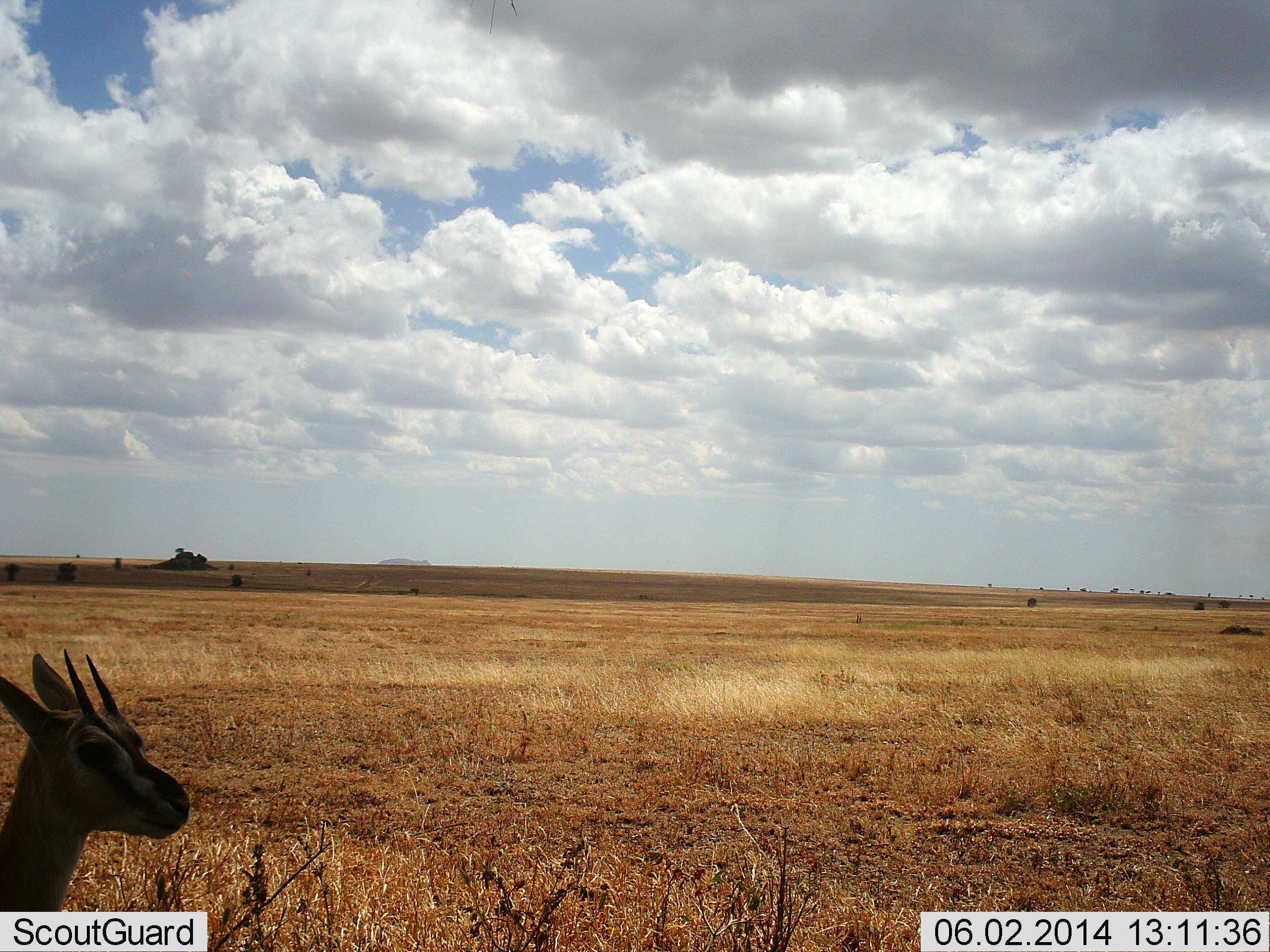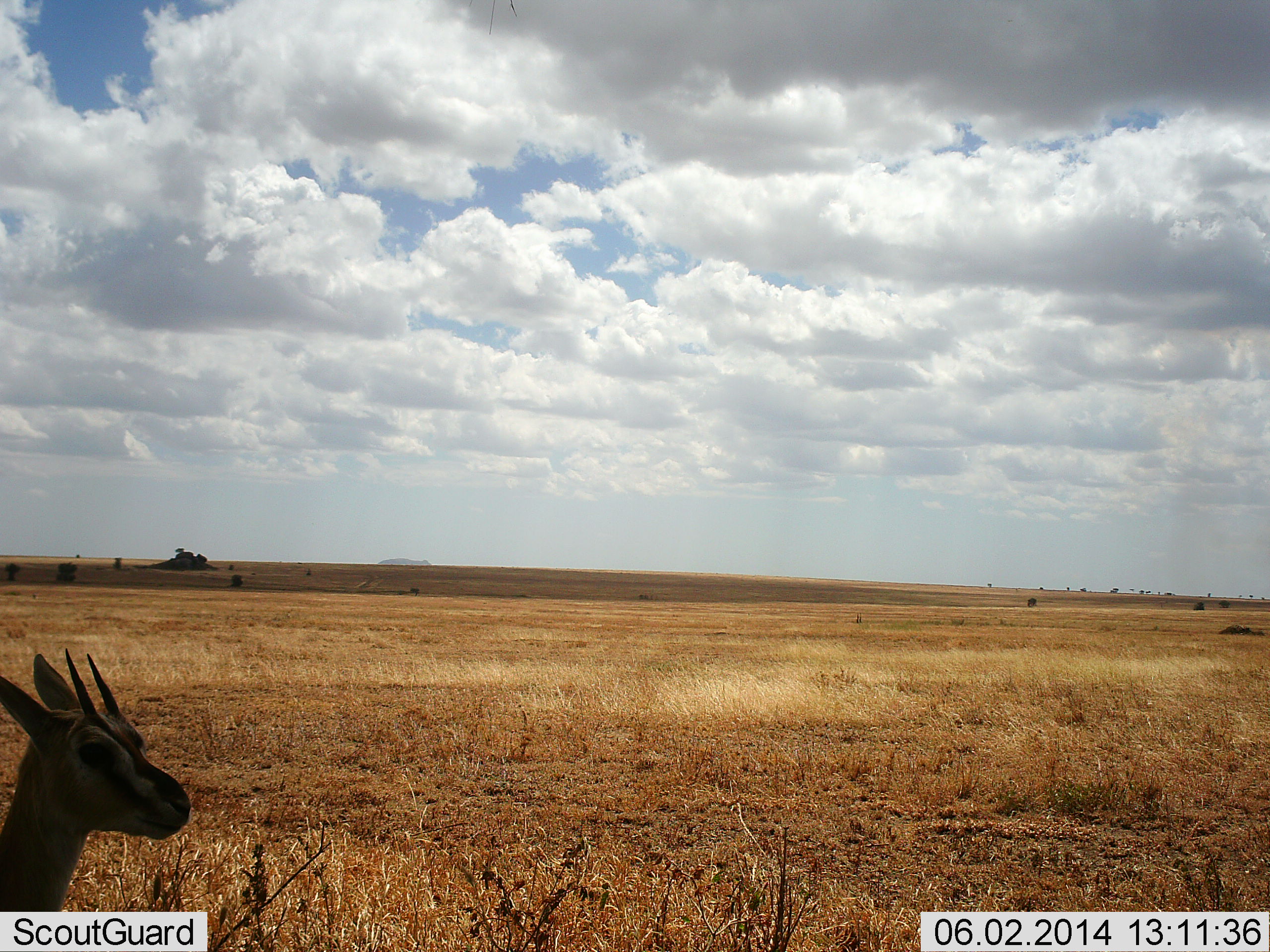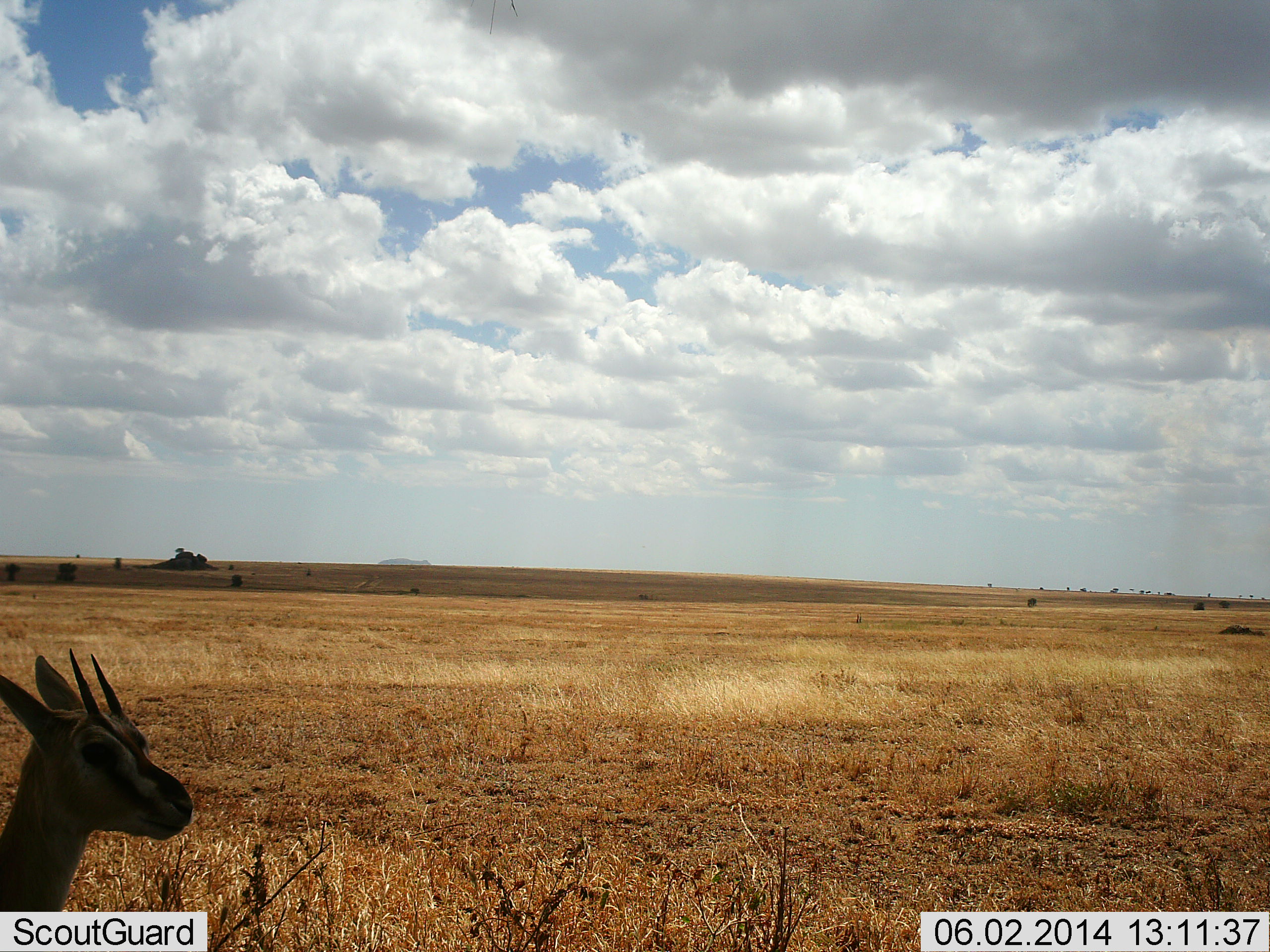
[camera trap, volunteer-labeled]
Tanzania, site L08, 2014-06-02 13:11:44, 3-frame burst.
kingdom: Animalia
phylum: Chordata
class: Mammalia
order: Artiodactyla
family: Bovidae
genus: Eudorcas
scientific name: Eudorcas thomsonii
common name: thomson's gazelle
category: gazellethomsons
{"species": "gazellethomsons (thomson's gazelle) (Eudorcas thomsonii)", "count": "1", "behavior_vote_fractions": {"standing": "90%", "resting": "10%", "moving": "0%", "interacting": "0%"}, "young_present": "10%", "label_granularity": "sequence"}